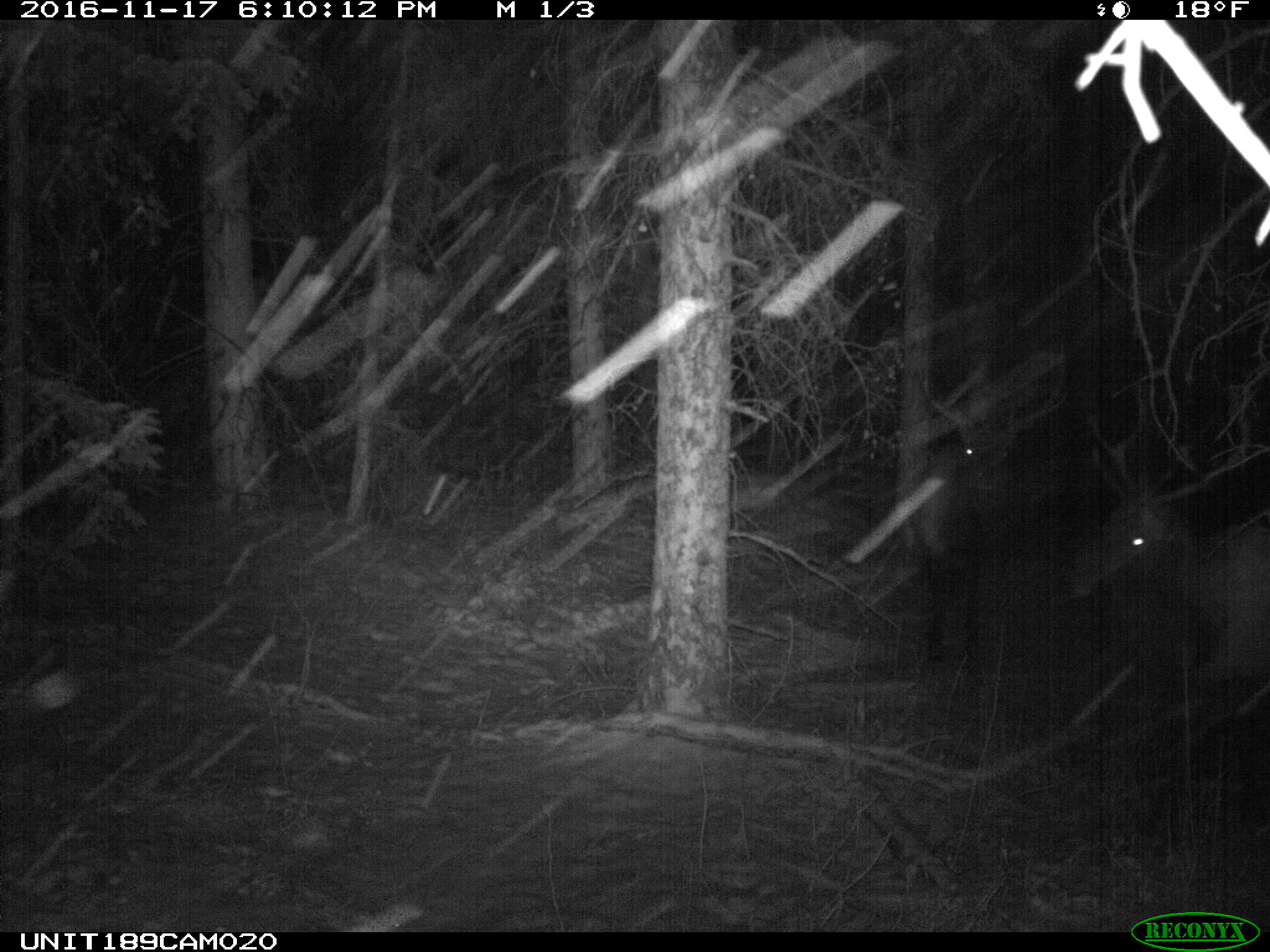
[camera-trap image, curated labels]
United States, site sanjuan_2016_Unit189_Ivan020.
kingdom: Animalia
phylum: Chordata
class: Mammalia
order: Artiodactyla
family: Cervidae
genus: Cervus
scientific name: Cervus elaphus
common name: red deer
Cervus elaphus (red deer).